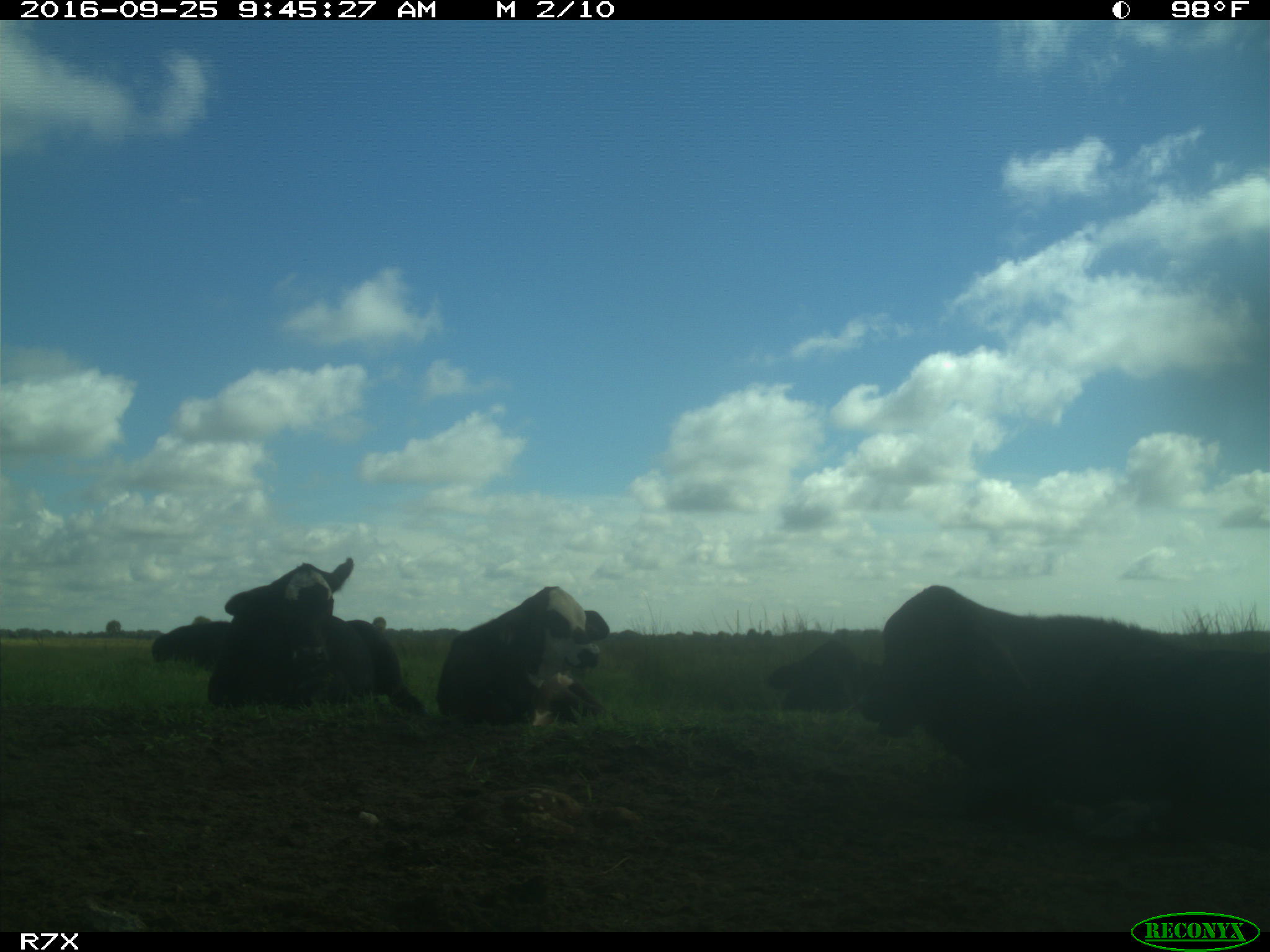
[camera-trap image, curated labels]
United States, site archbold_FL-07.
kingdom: Animalia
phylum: Chordata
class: Mammalia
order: Artiodactyla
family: Bovidae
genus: Bos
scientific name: Bos taurus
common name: domestic cow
Bos taurus (domestic cow).